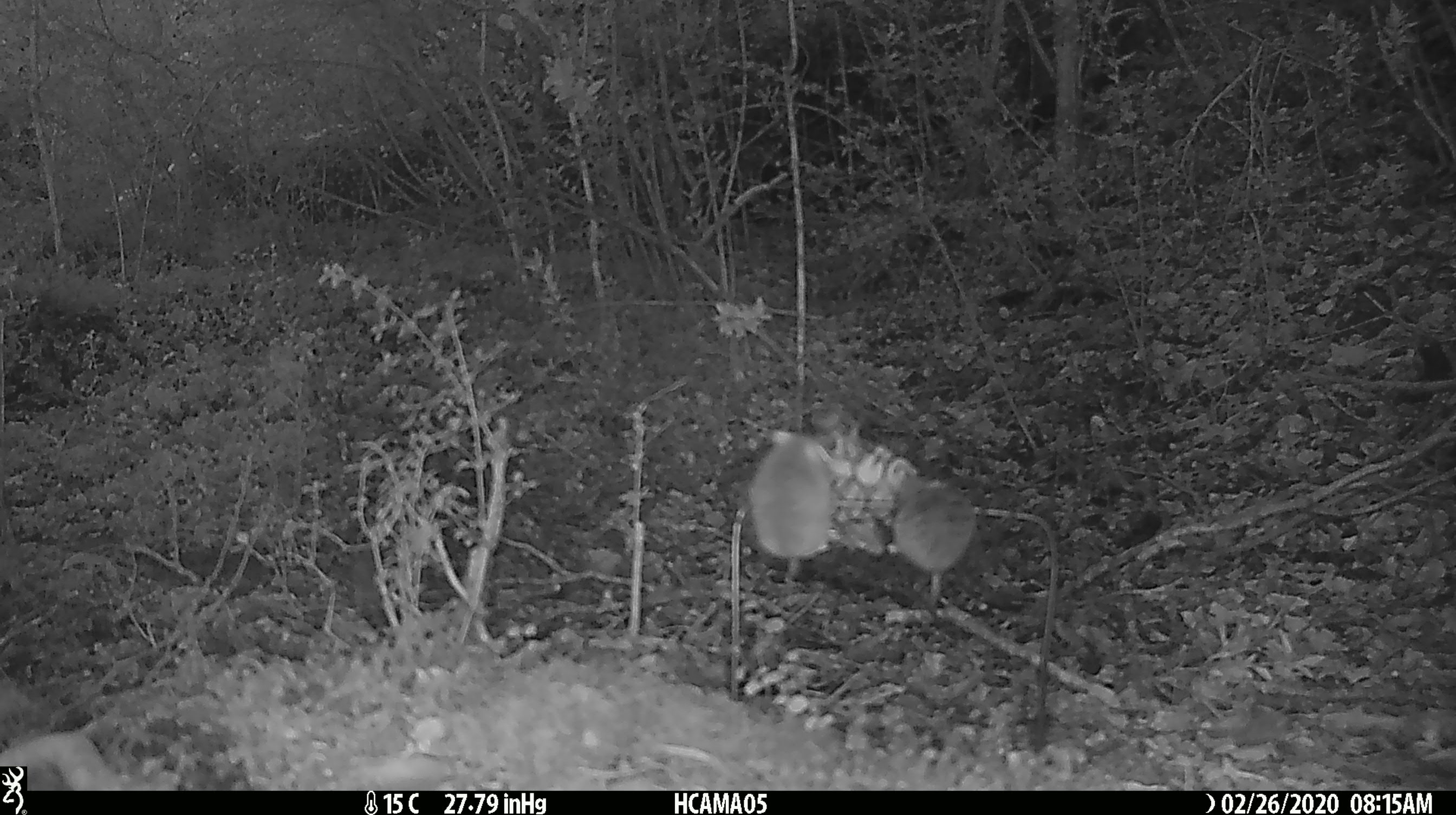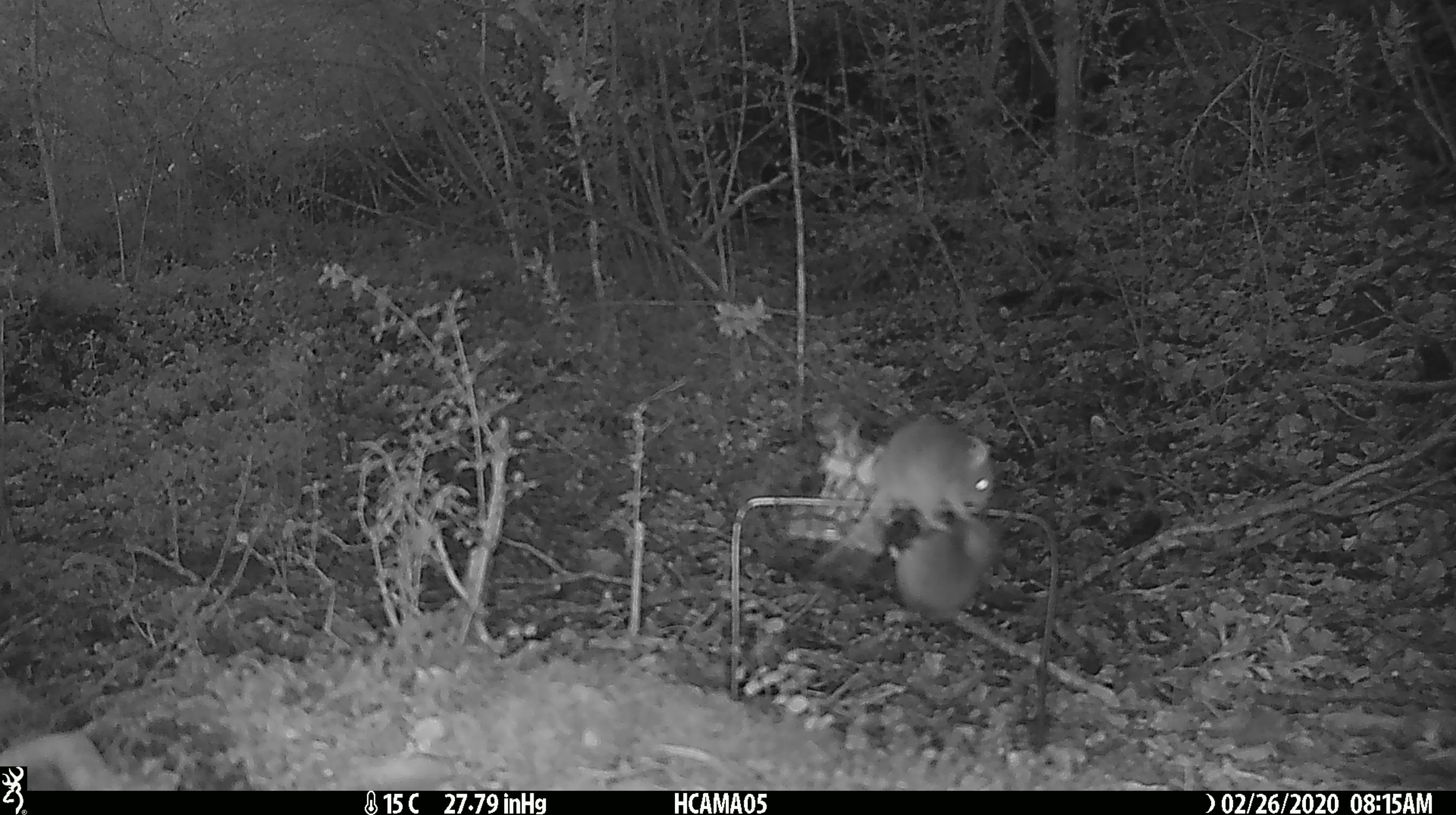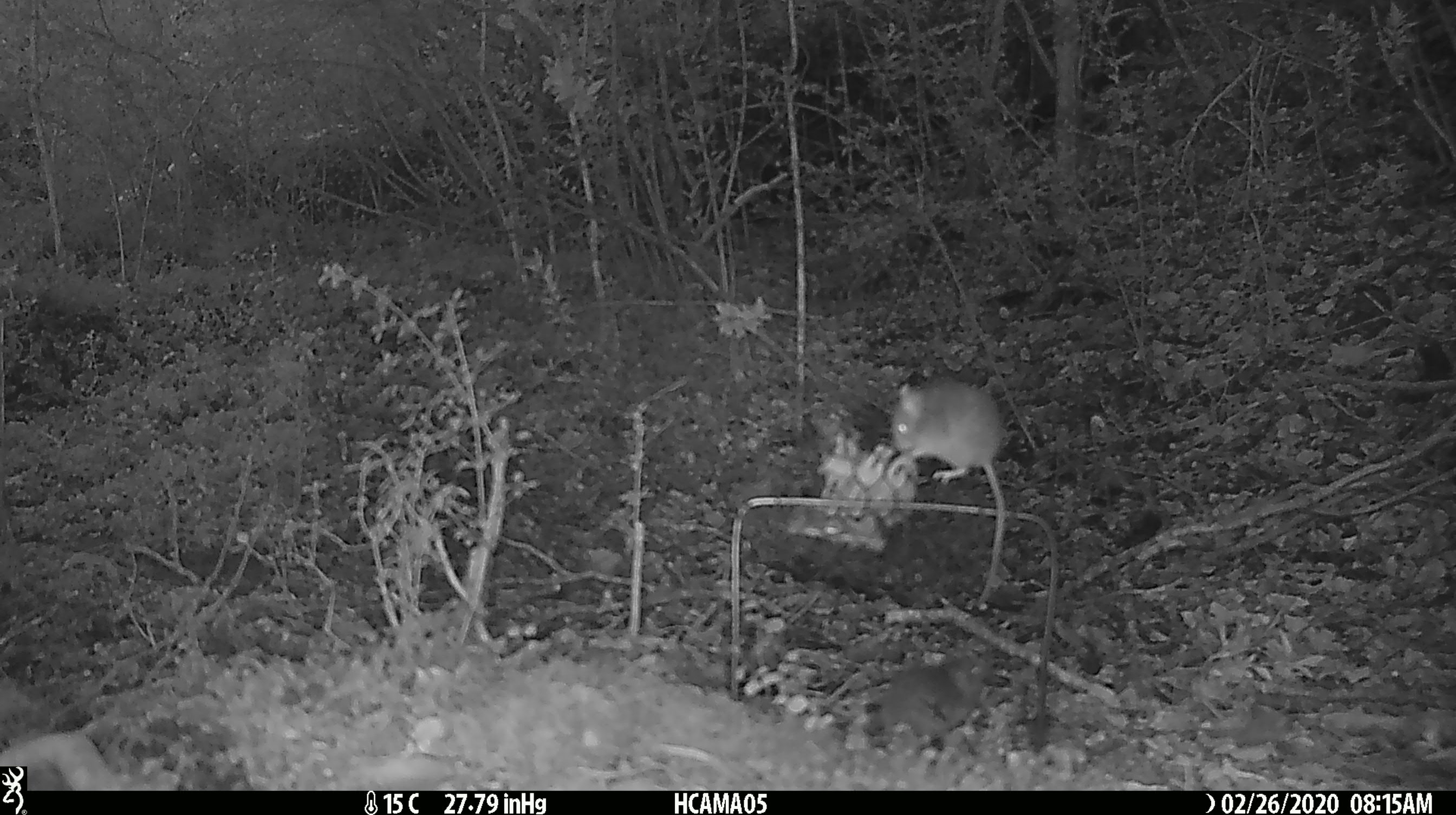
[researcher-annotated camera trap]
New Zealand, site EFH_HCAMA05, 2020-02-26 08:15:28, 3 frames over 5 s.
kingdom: Animalia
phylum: Chordata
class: Mammalia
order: Rodentia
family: Muridae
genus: Mus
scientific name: Mus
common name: mouse